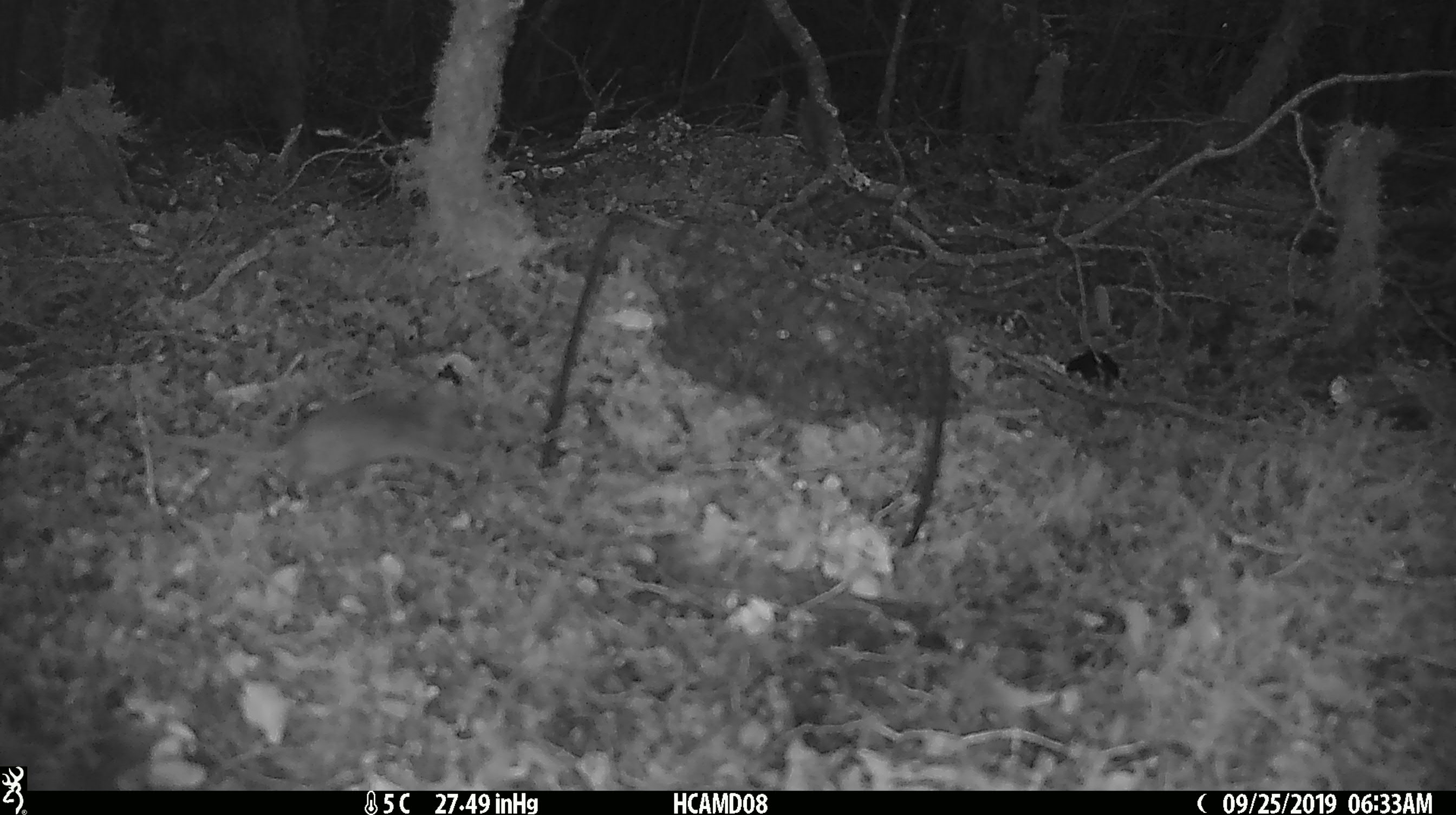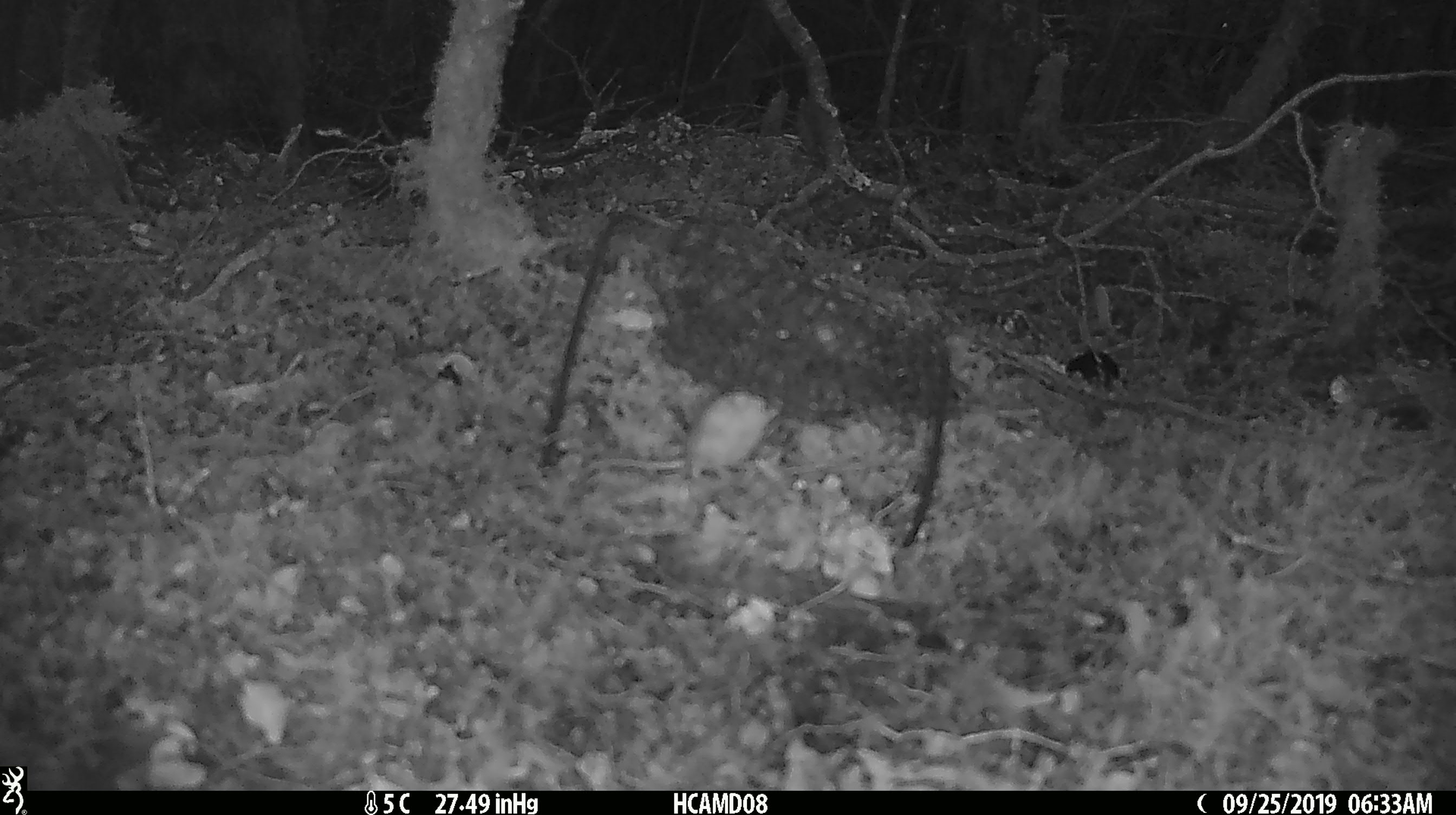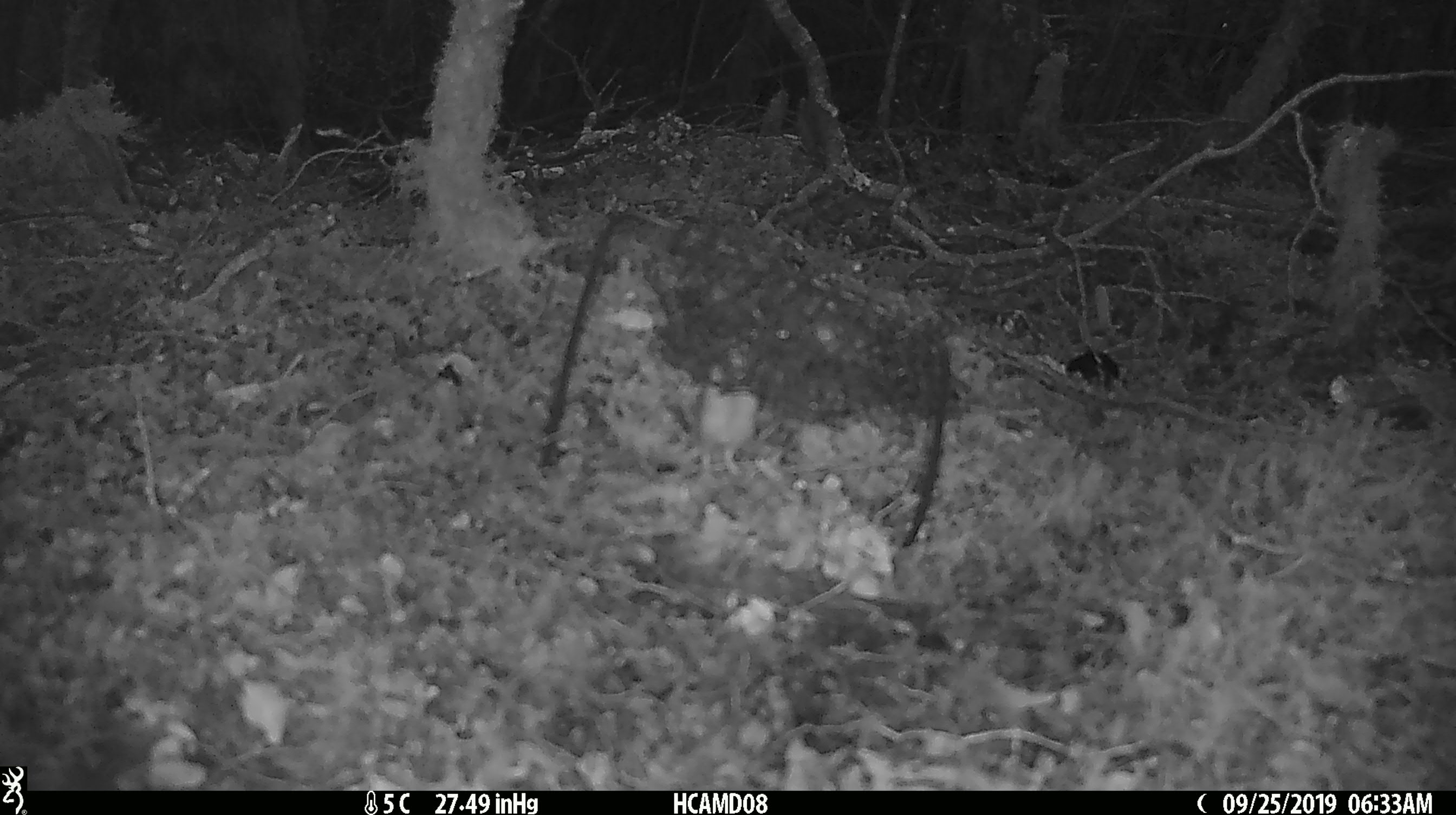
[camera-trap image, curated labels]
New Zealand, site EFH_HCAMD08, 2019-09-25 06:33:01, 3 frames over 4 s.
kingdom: Animalia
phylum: Chordata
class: Mammalia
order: Rodentia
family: Muridae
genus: Mus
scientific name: Mus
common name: mouse